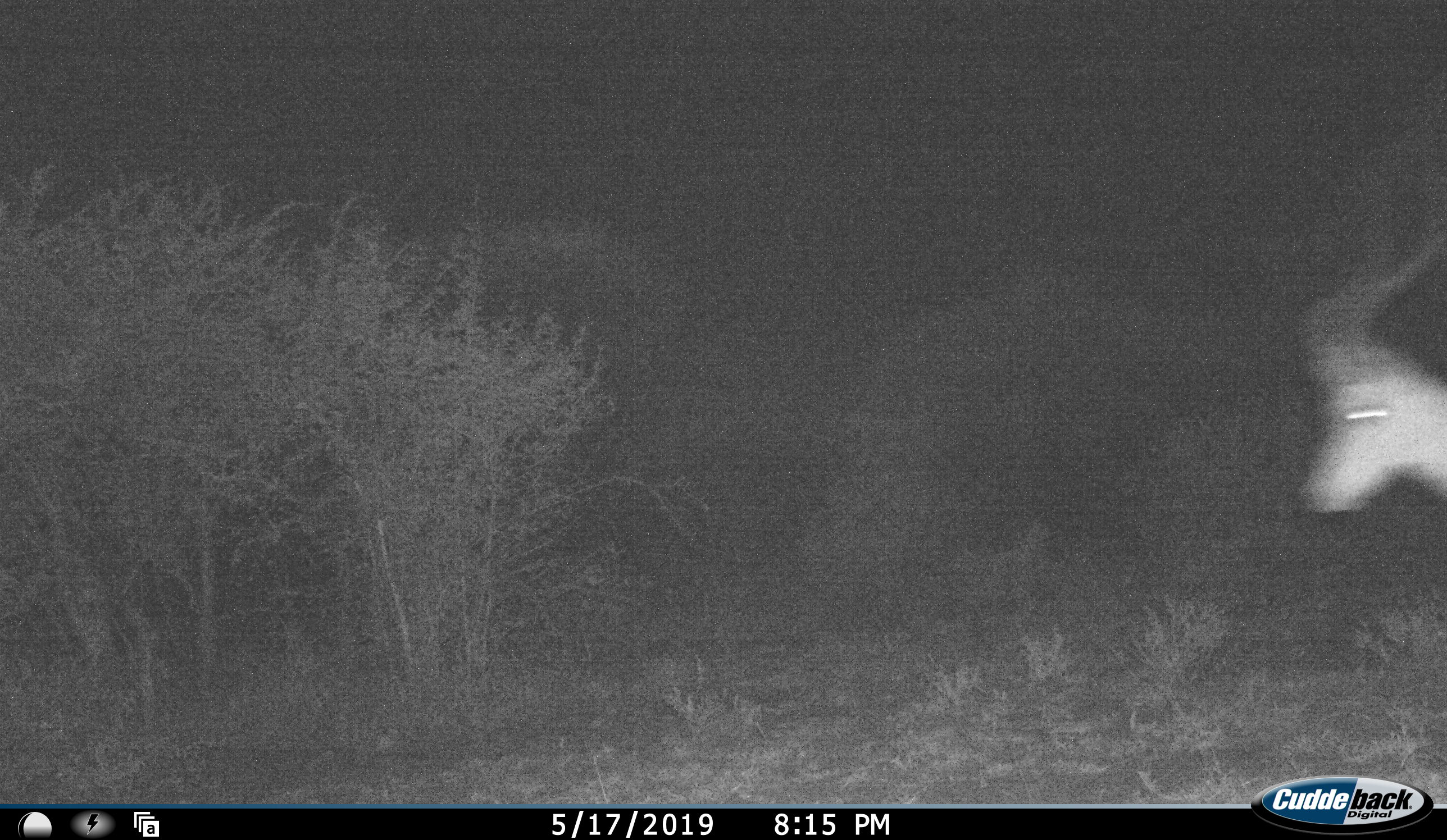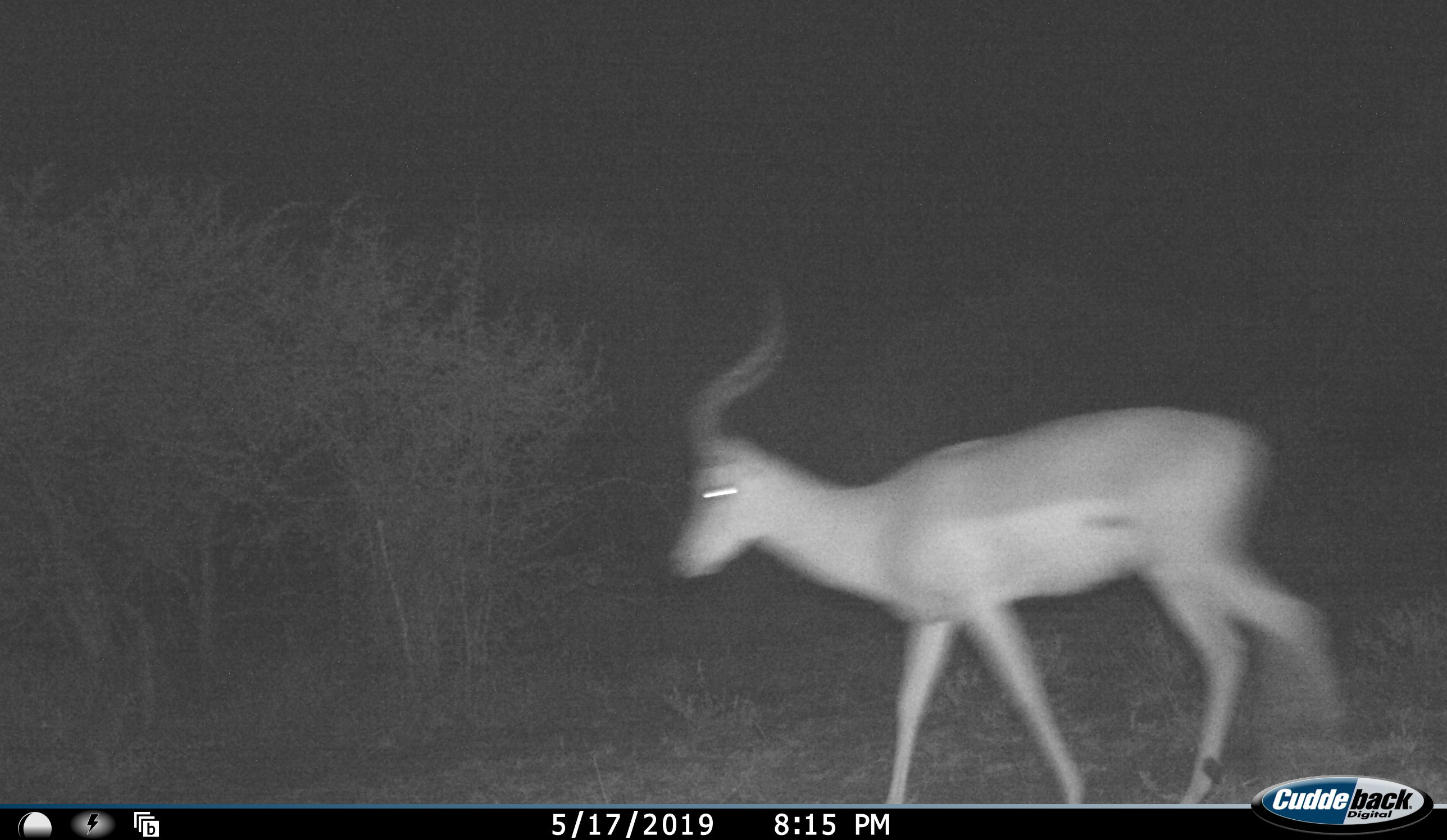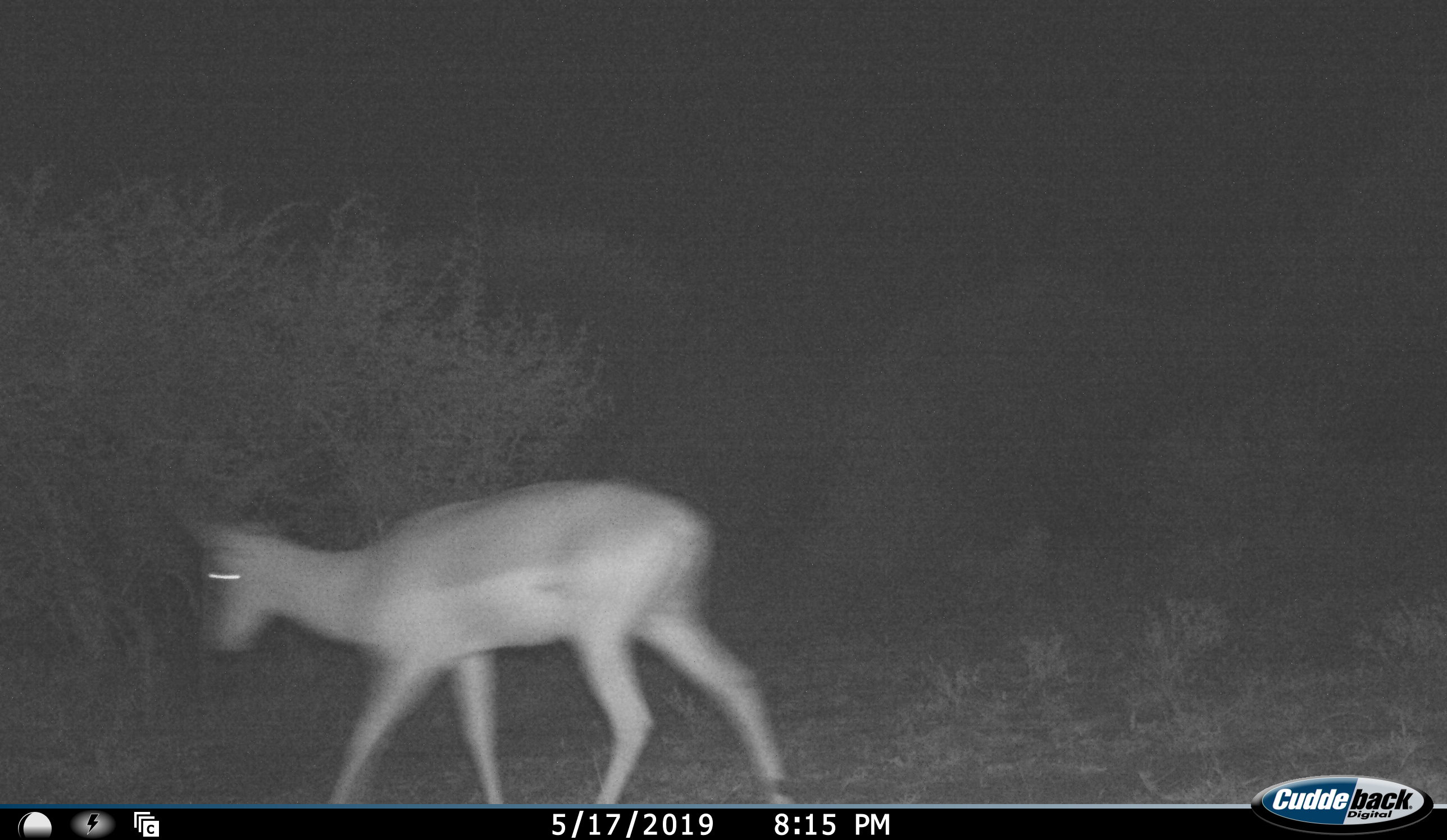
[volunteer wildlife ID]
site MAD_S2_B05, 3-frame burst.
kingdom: Animalia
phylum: Chordata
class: Mammalia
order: Artiodactyla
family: Bovidae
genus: Aepyceros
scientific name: Aepyceros melampus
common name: impala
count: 1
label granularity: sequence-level